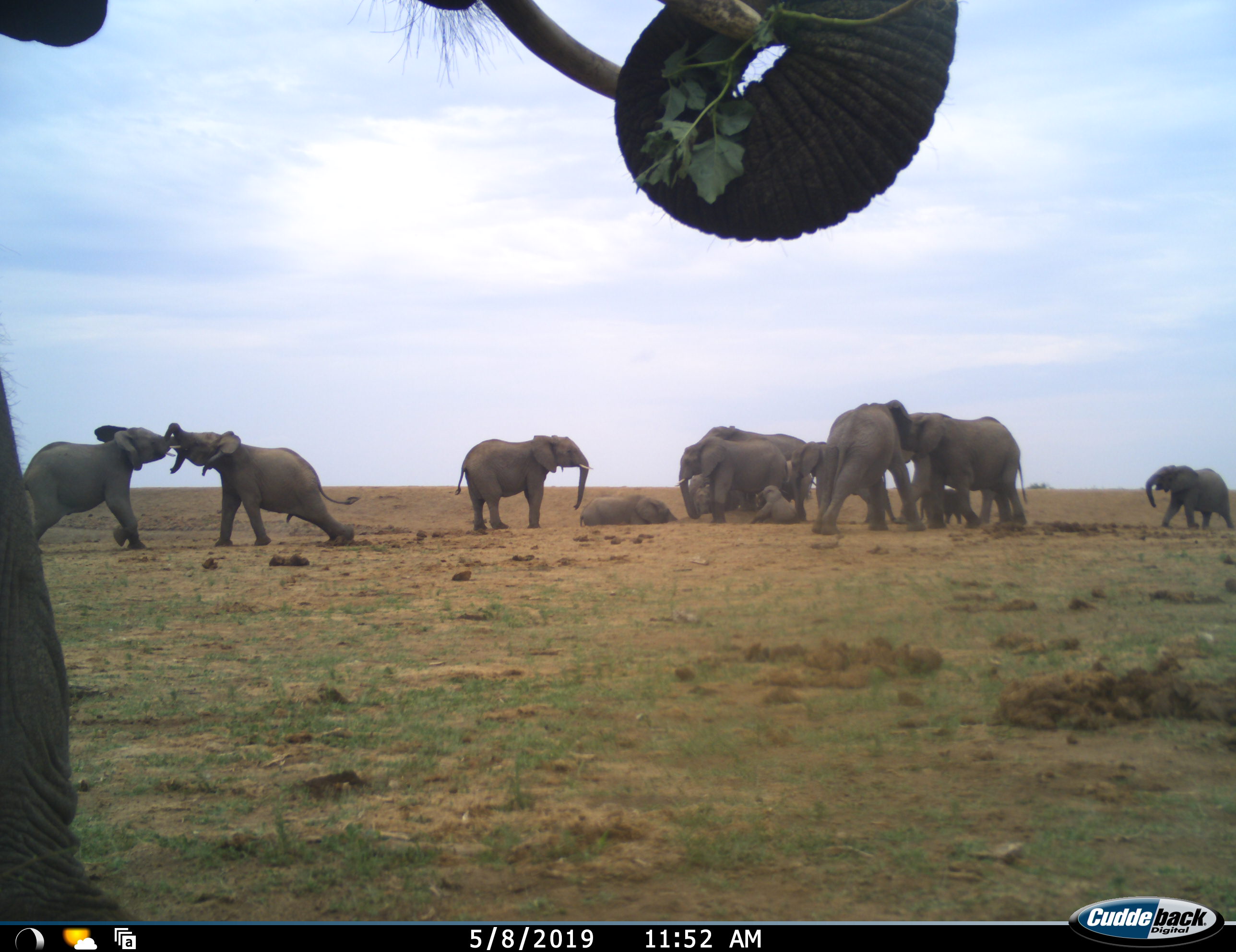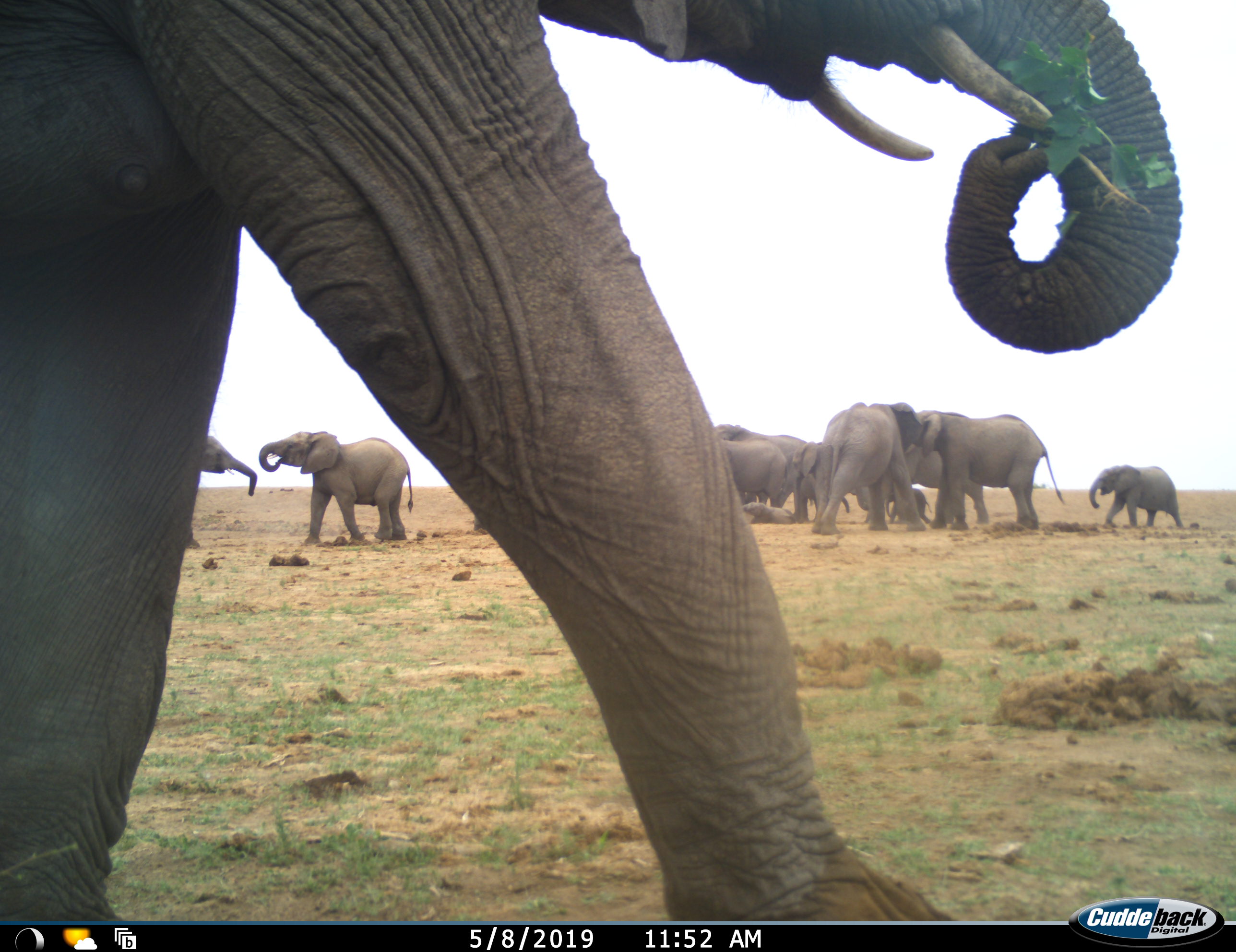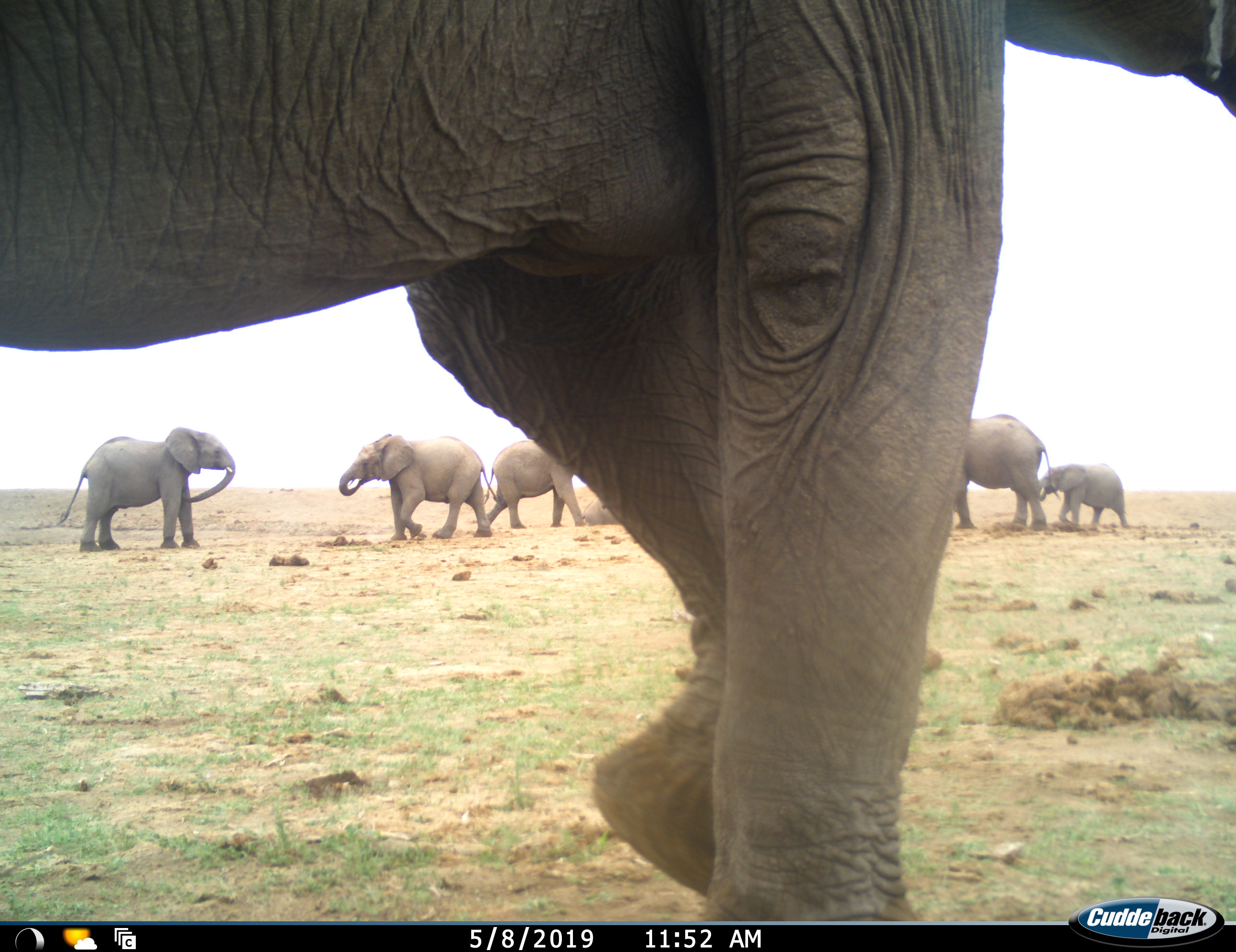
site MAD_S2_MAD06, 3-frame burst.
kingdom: Animalia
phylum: Chordata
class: Mammalia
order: Proboscidea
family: Elephantidae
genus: Loxodonta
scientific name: Loxodonta africana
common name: african bush elephant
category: elephant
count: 11-50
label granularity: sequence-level